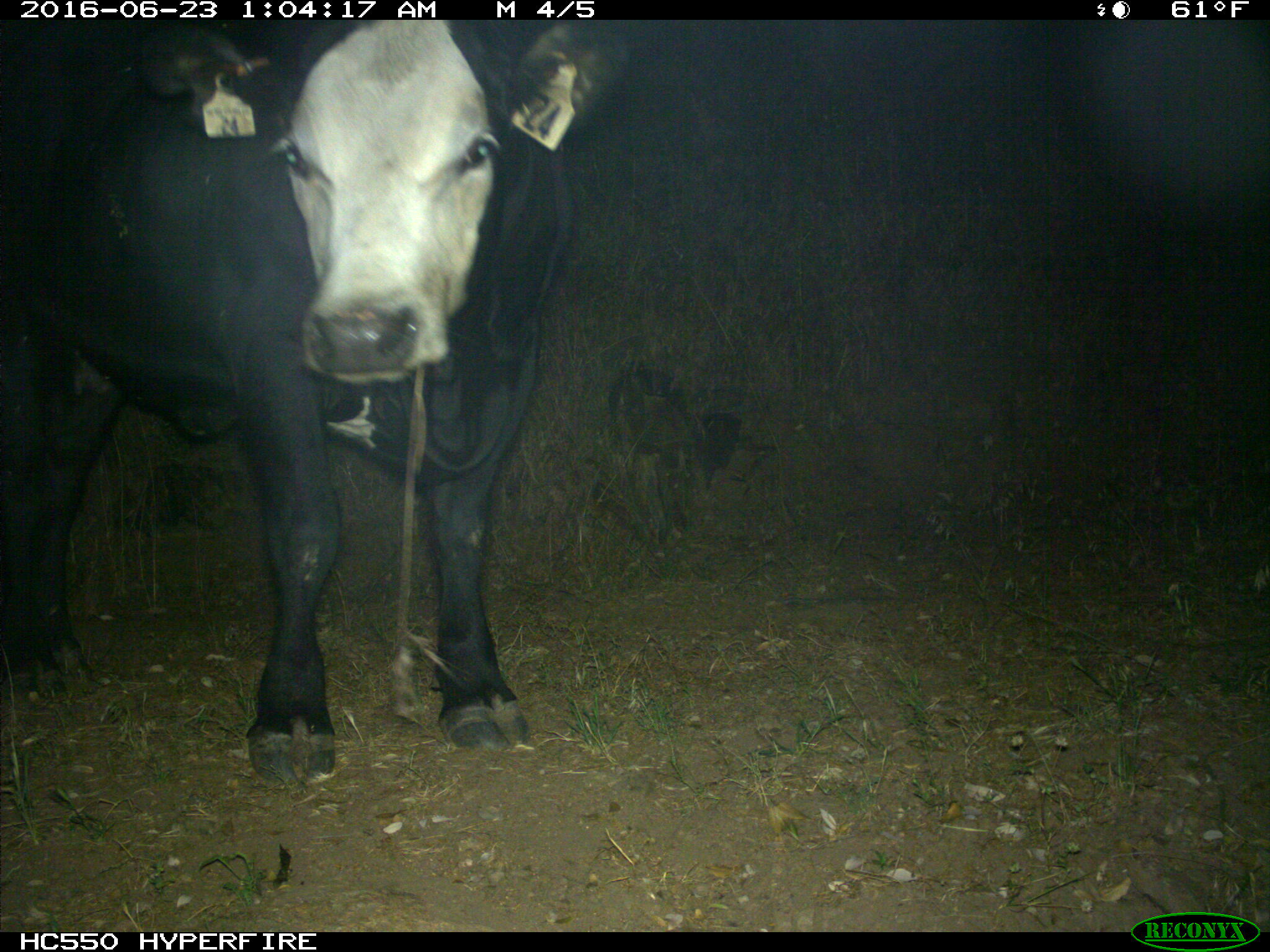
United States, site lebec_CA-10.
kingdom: Animalia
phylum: Chordata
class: Mammalia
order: Artiodactyla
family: Bovidae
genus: Bos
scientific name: Bos taurus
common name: domestic cow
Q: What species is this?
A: Bos taurus (domestic cow).